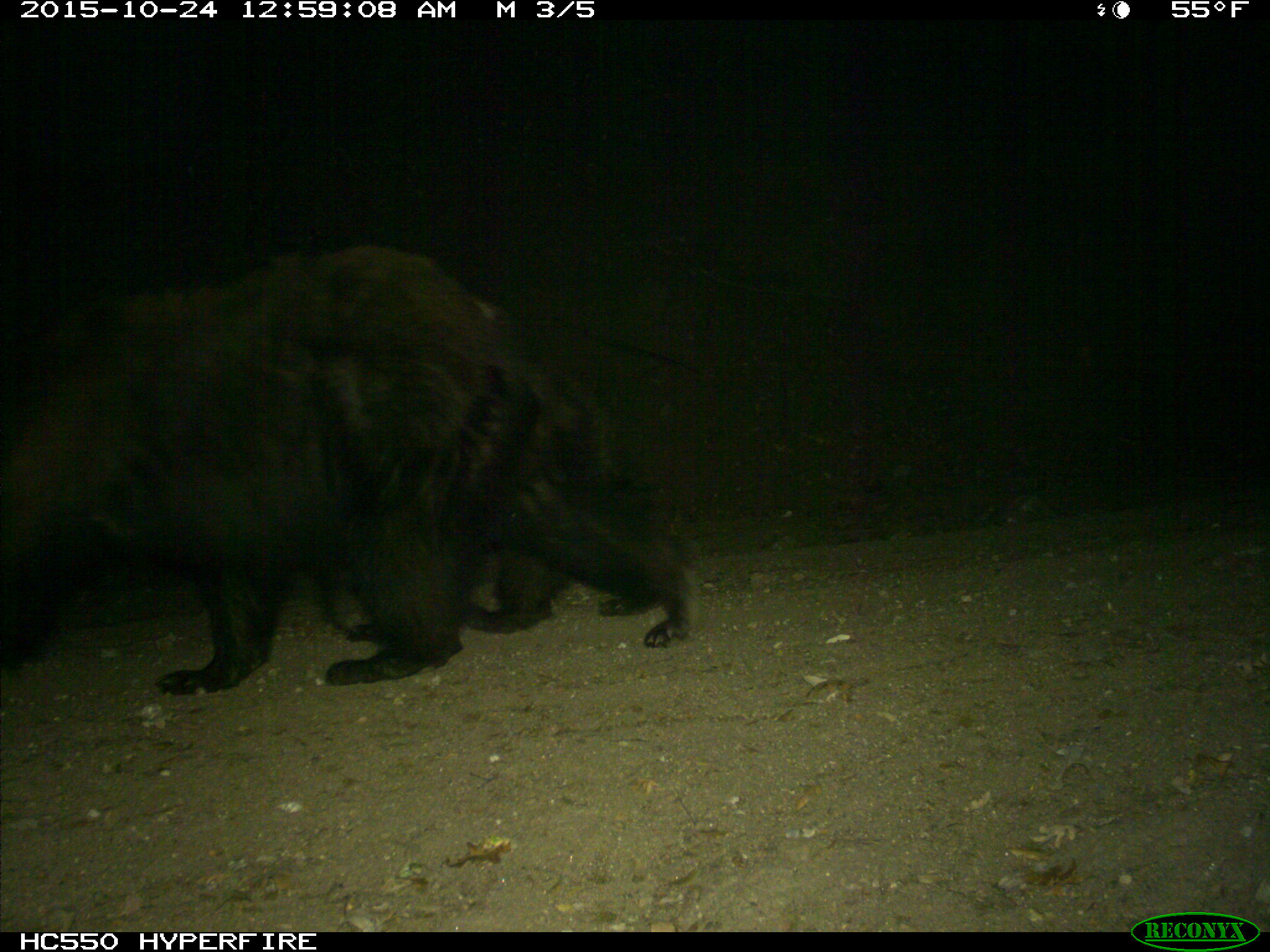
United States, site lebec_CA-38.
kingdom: Animalia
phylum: Chordata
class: Mammalia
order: Carnivora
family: Ursidae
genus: Ursus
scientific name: Ursus americanus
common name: american black bear